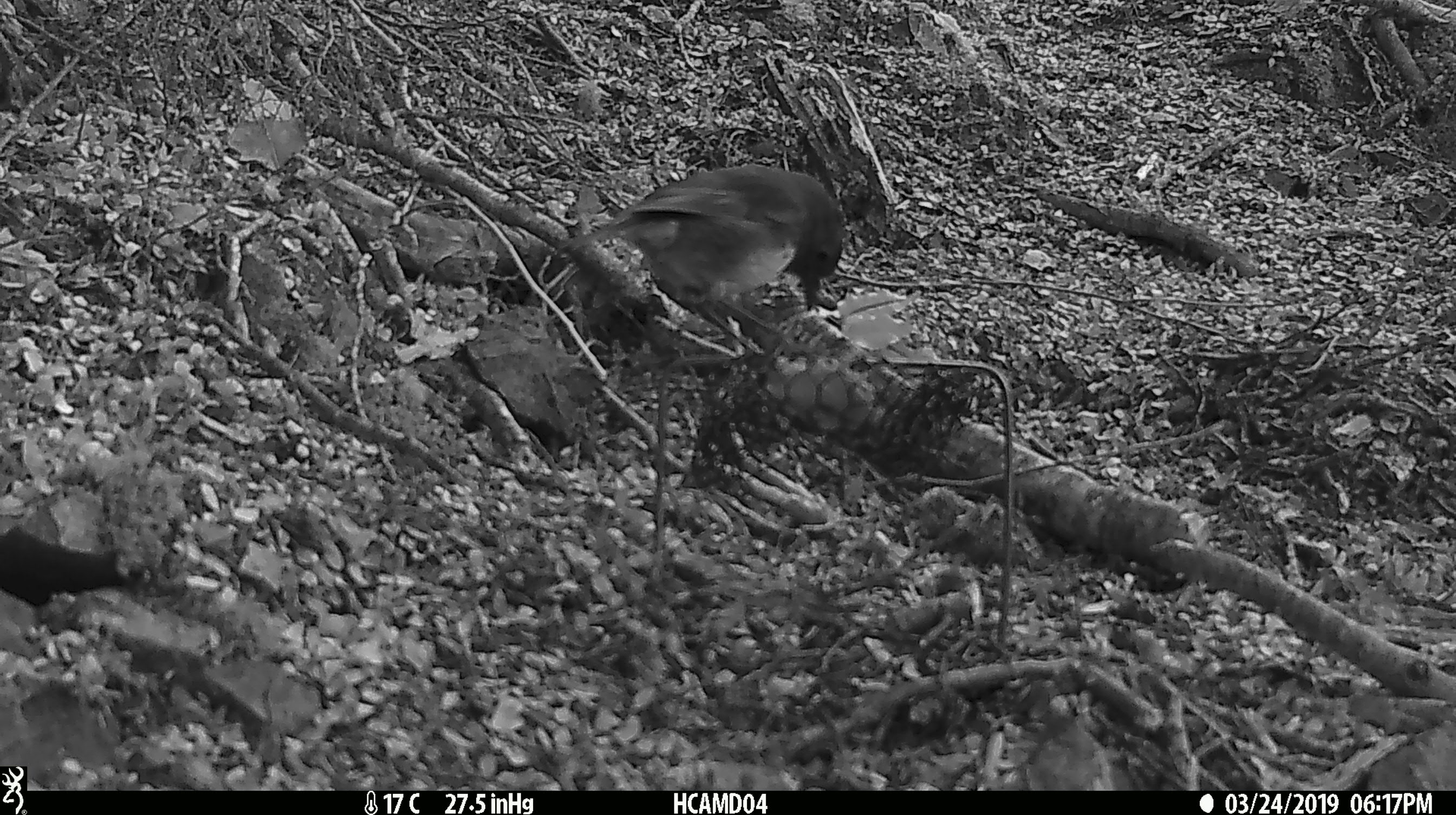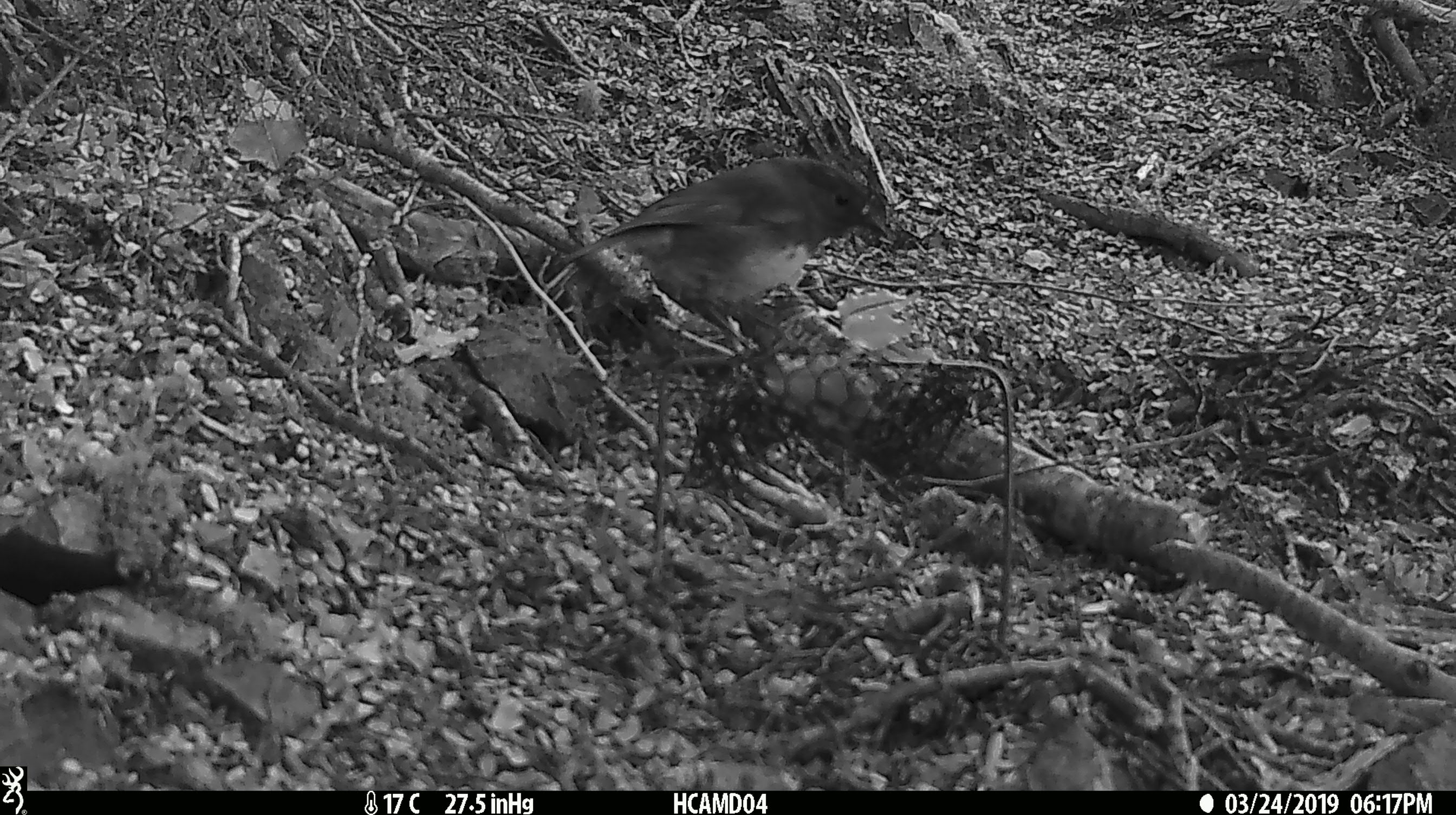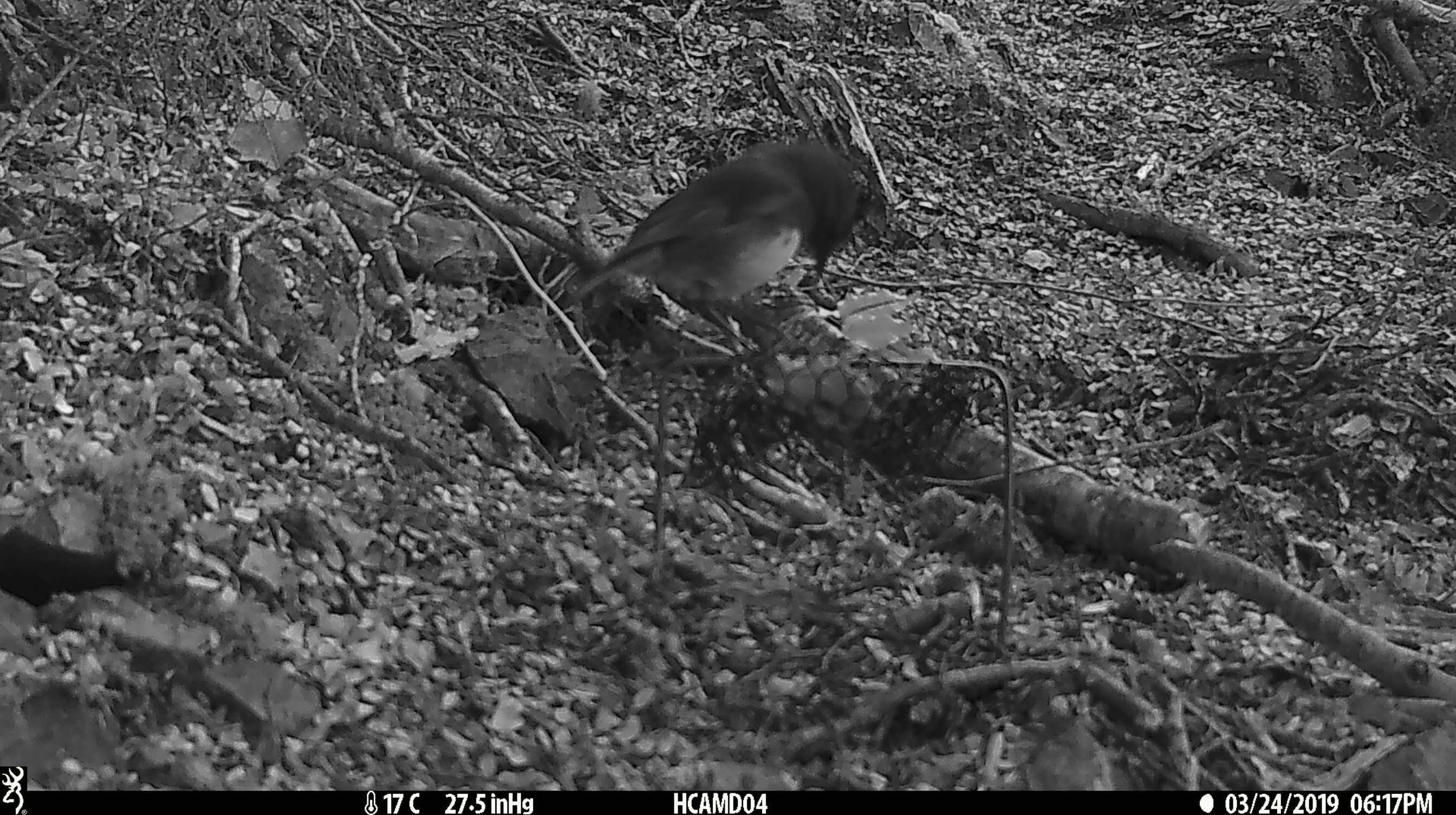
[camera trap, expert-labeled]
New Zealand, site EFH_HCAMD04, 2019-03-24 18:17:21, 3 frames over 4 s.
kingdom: Animalia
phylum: Chordata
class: Aves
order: Passeriformes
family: Petroicidae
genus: Petroica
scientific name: Petroica australis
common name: new zealand robin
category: robin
Robin (new zealand robin) (Petroica australis).